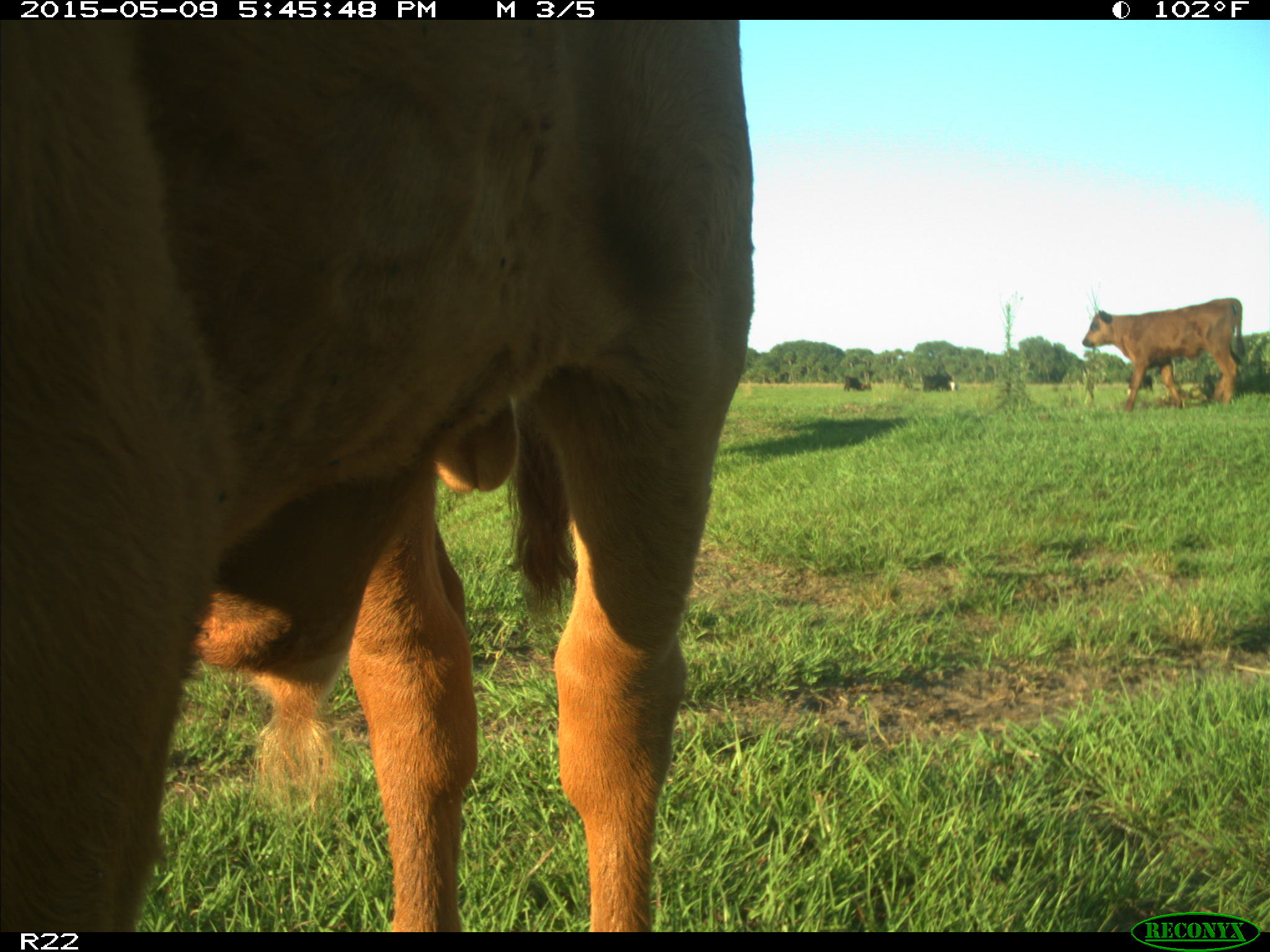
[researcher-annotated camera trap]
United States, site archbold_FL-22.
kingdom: Animalia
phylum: Chordata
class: Mammalia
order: Artiodactyla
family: Bovidae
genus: Bos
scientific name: Bos taurus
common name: domestic cow